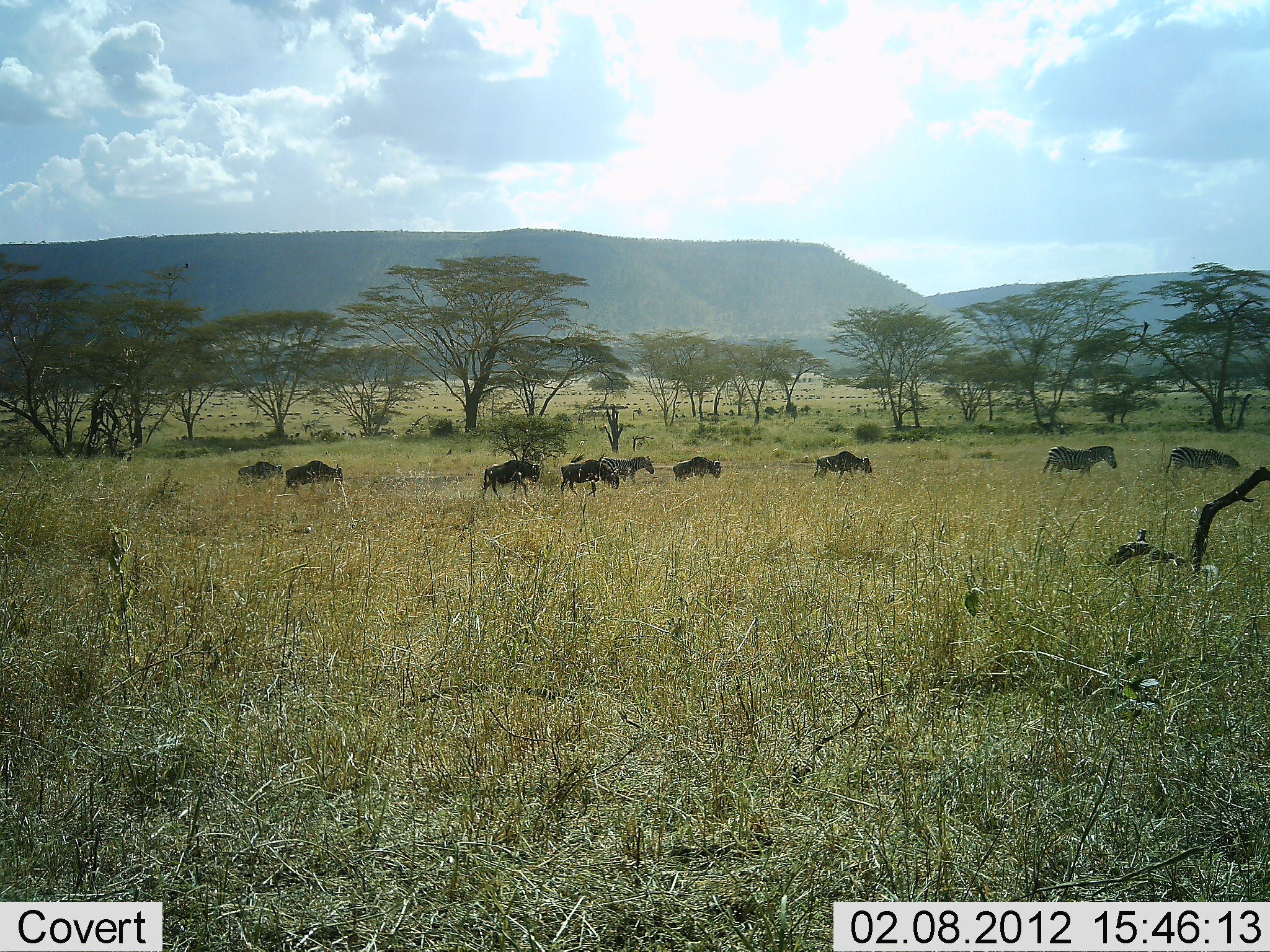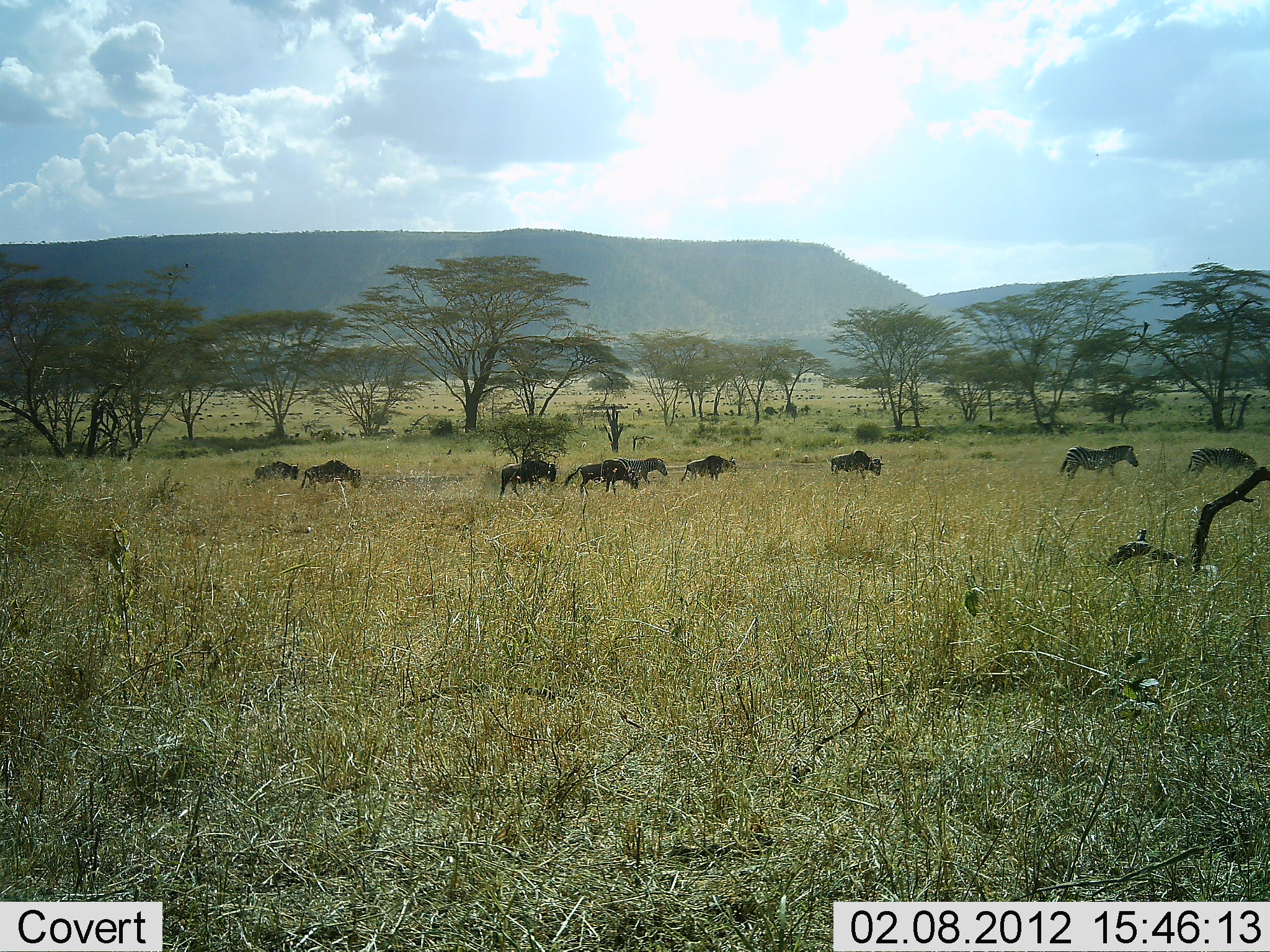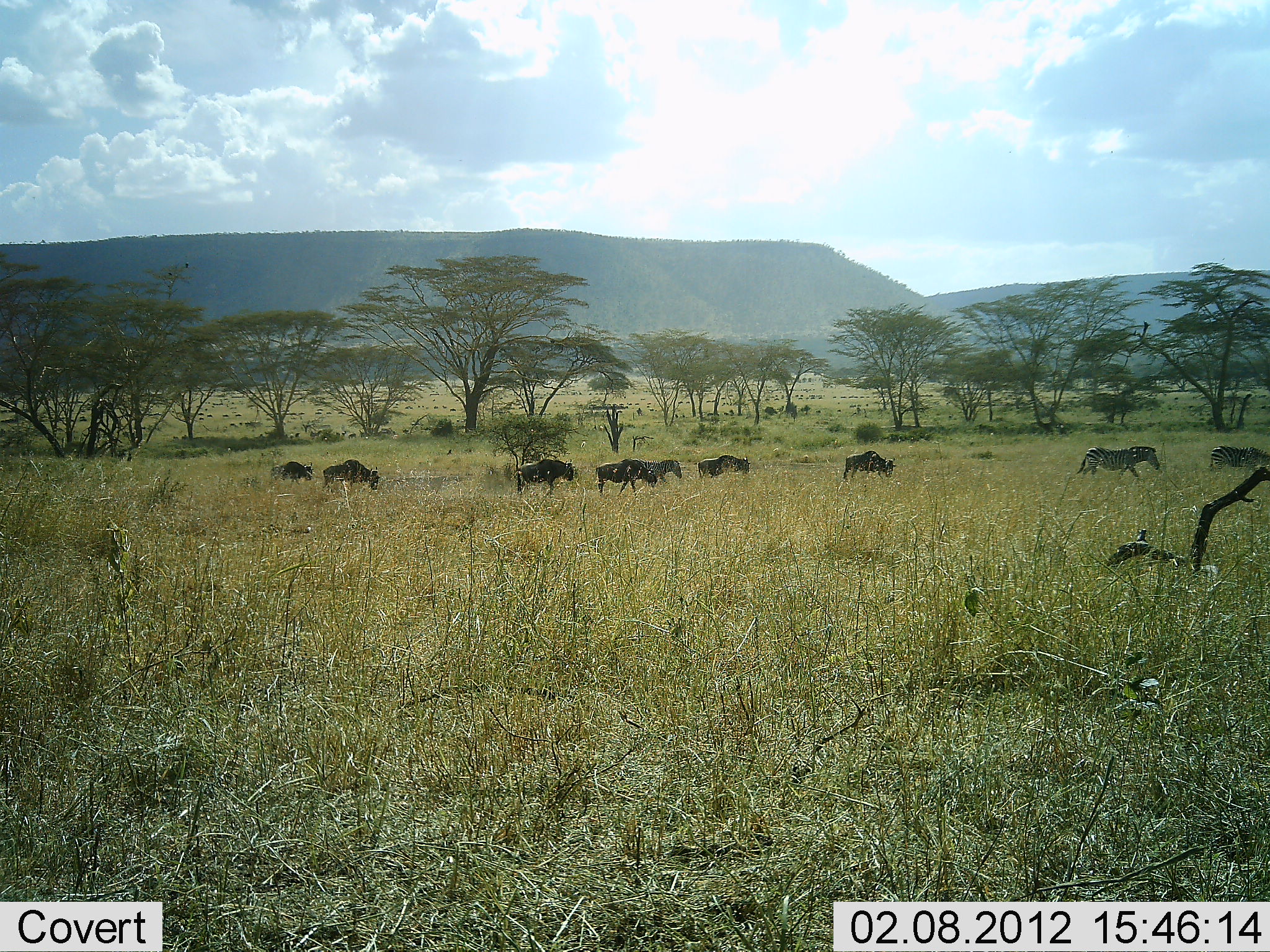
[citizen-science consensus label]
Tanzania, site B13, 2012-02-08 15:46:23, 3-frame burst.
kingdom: Animalia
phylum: Chordata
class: Mammalia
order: Artiodactyla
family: Bovidae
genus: Connochaetes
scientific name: Connochaetes taurinus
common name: blue wildebeest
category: wildebeest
Wildebeest (blue wildebeest) (Connochaetes taurinus), count 6. Behavior (volunteer vote fractions): standing 0%, resting 0%, moving 100%, interacting 0%. Young present (vote fraction): 0%. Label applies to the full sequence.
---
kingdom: Animalia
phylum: Chordata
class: Mammalia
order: Perissodactyla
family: Equidae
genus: Equus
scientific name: Equus quagga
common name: plains zebra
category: zebra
Zebra (plains zebra) (Equus quagga), count 3. Behavior (volunteer vote fractions): standing 0%, resting 0%, moving 100%, interacting 0%. Young present (vote fraction): 0%. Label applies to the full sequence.